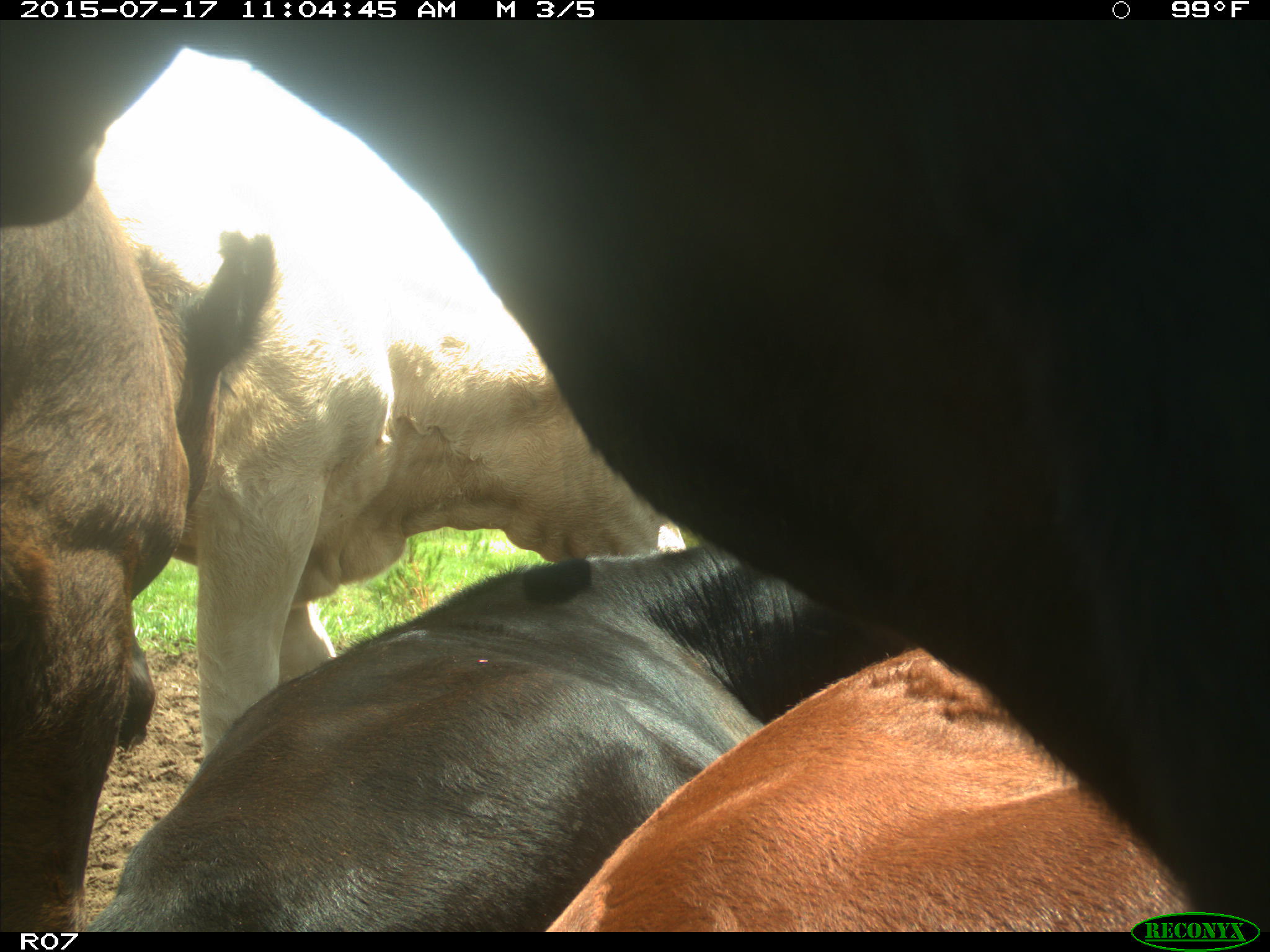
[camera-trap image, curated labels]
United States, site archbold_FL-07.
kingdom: Animalia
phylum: Chordata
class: Mammalia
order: Artiodactyla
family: Bovidae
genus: Bos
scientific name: Bos taurus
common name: domestic cow